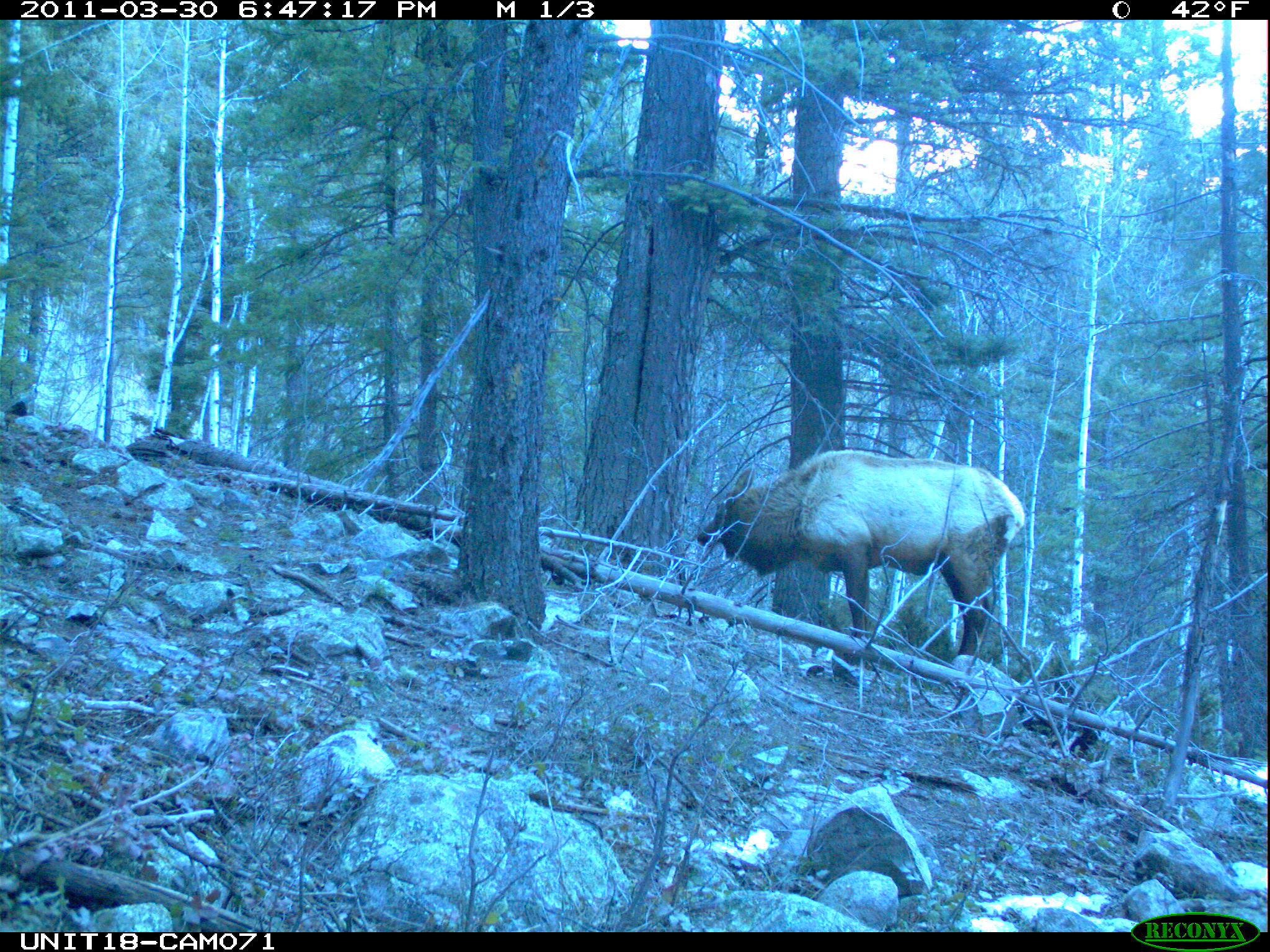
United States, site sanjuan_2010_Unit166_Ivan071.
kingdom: Animalia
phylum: Chordata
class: Mammalia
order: Artiodactyla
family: Cervidae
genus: Cervus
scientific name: Cervus elaphus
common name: red deer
Cervus elaphus (red deer).